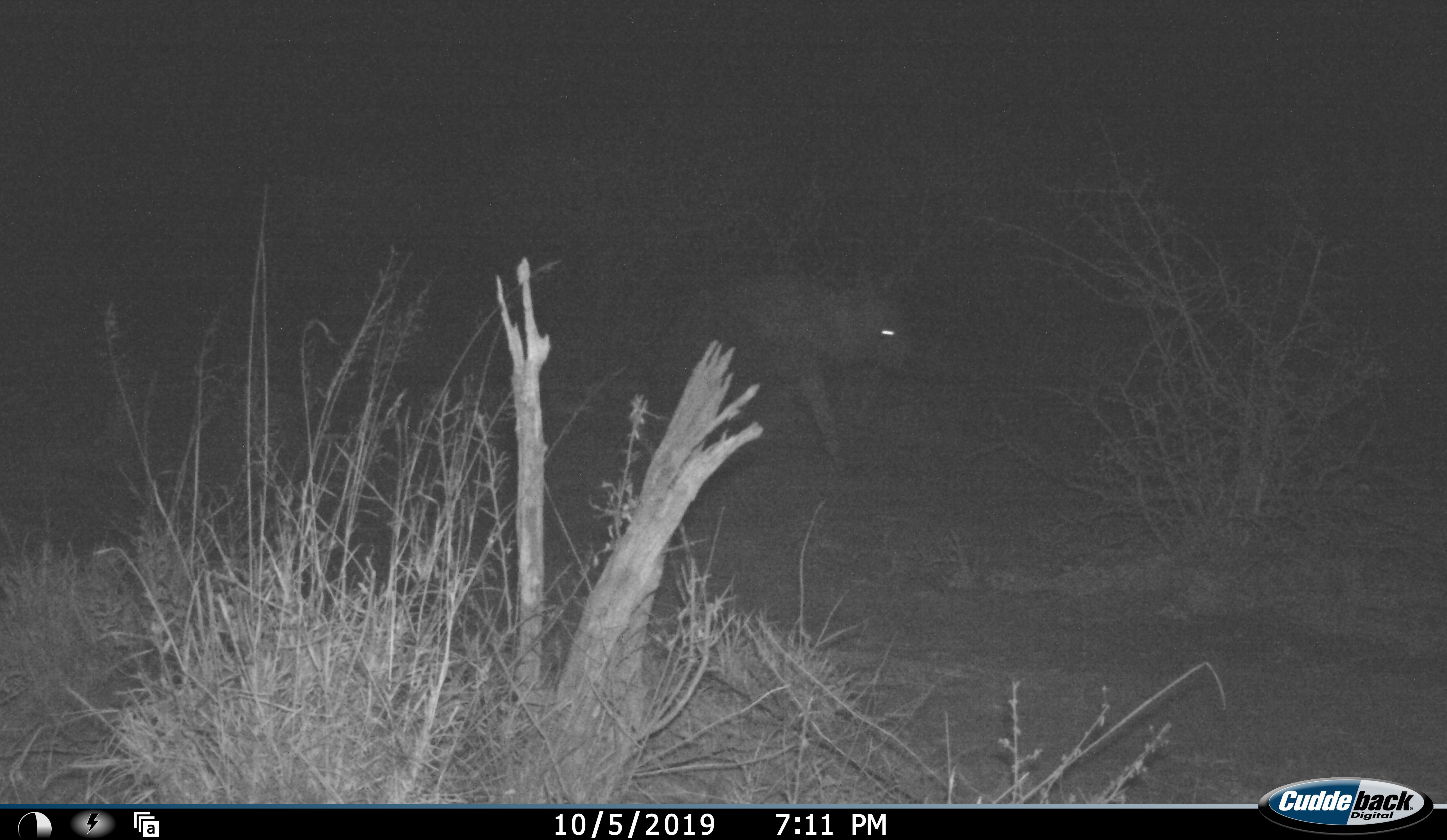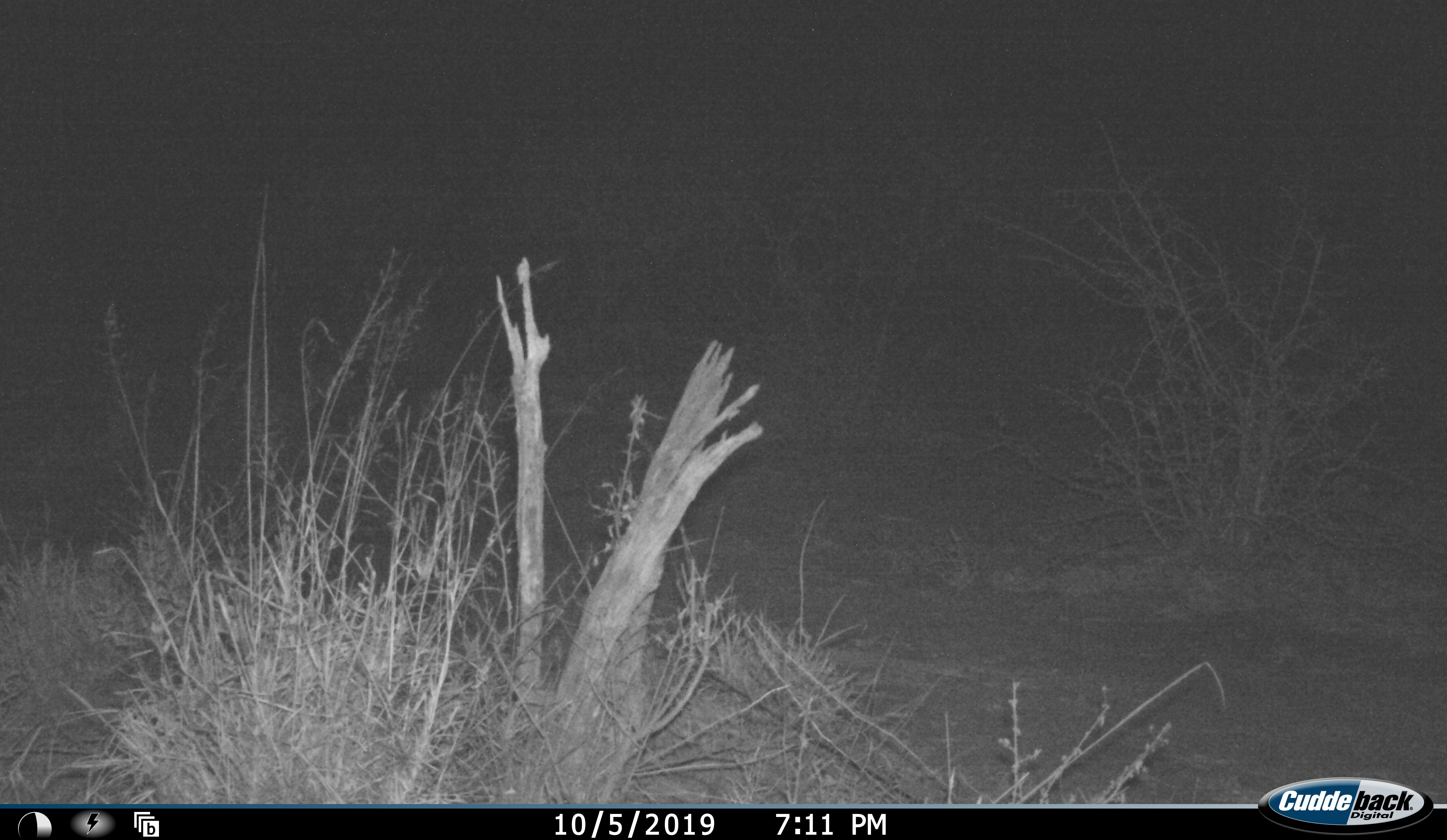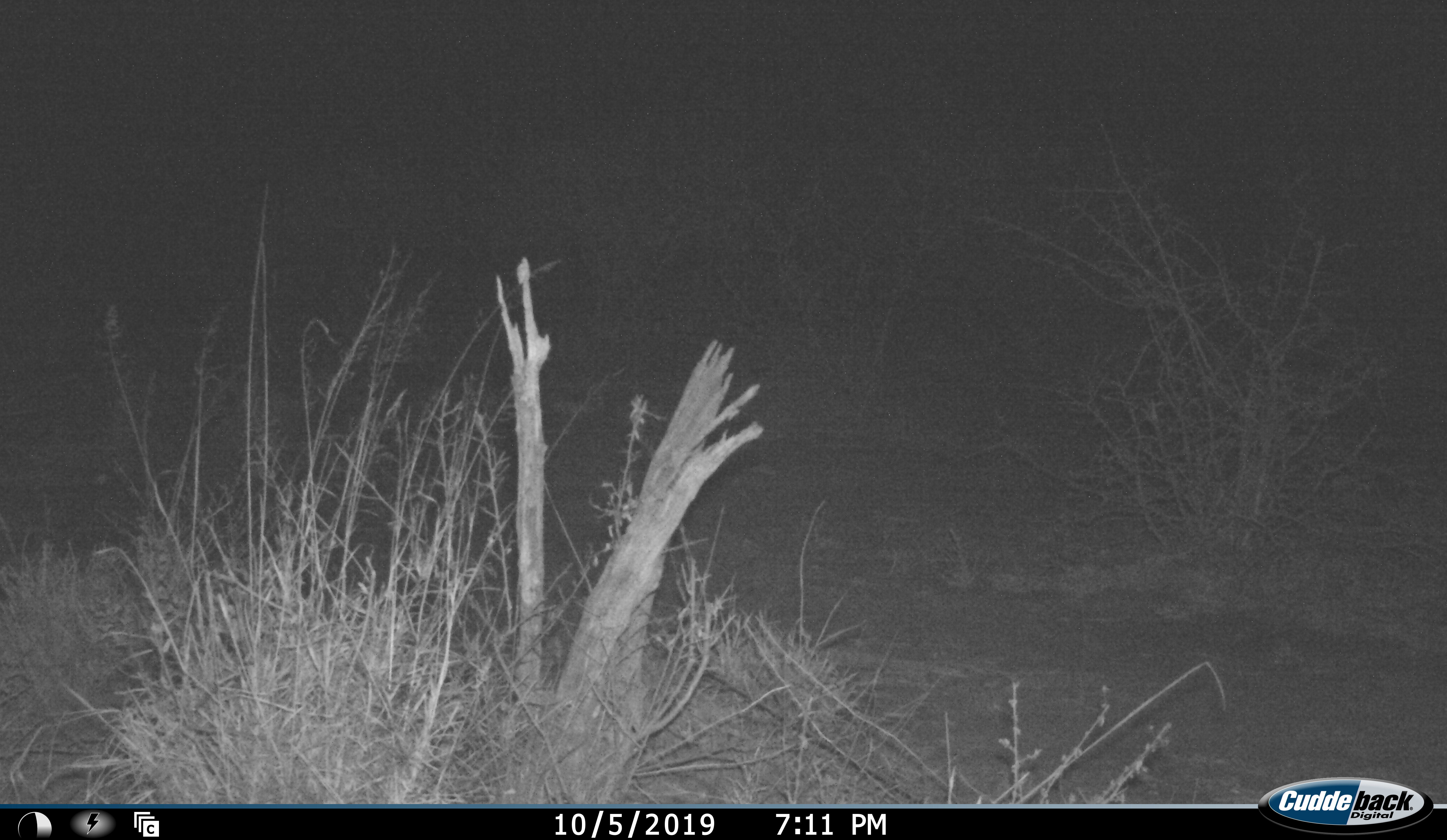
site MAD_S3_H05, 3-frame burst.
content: unidentified animal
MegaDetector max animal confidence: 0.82